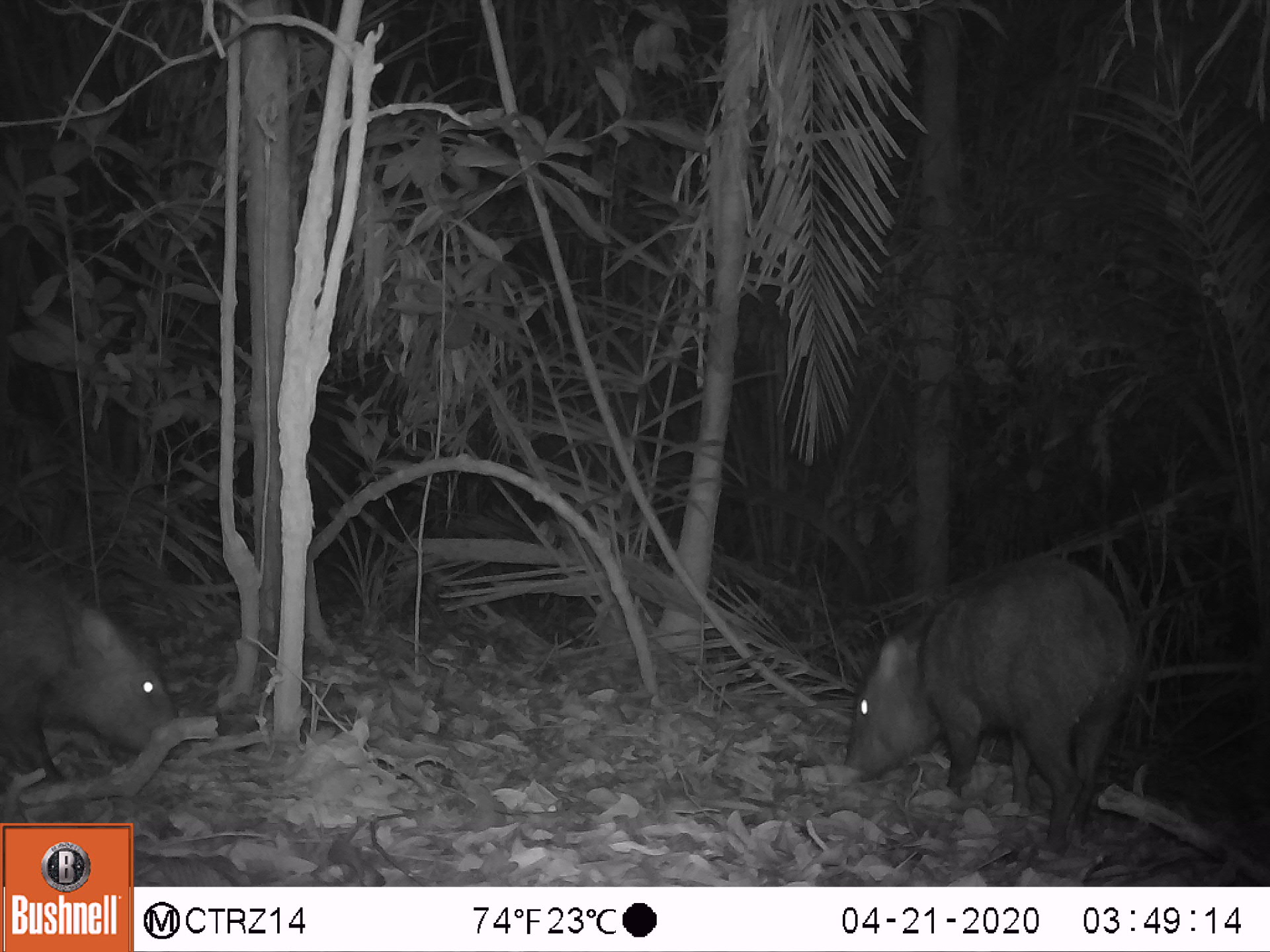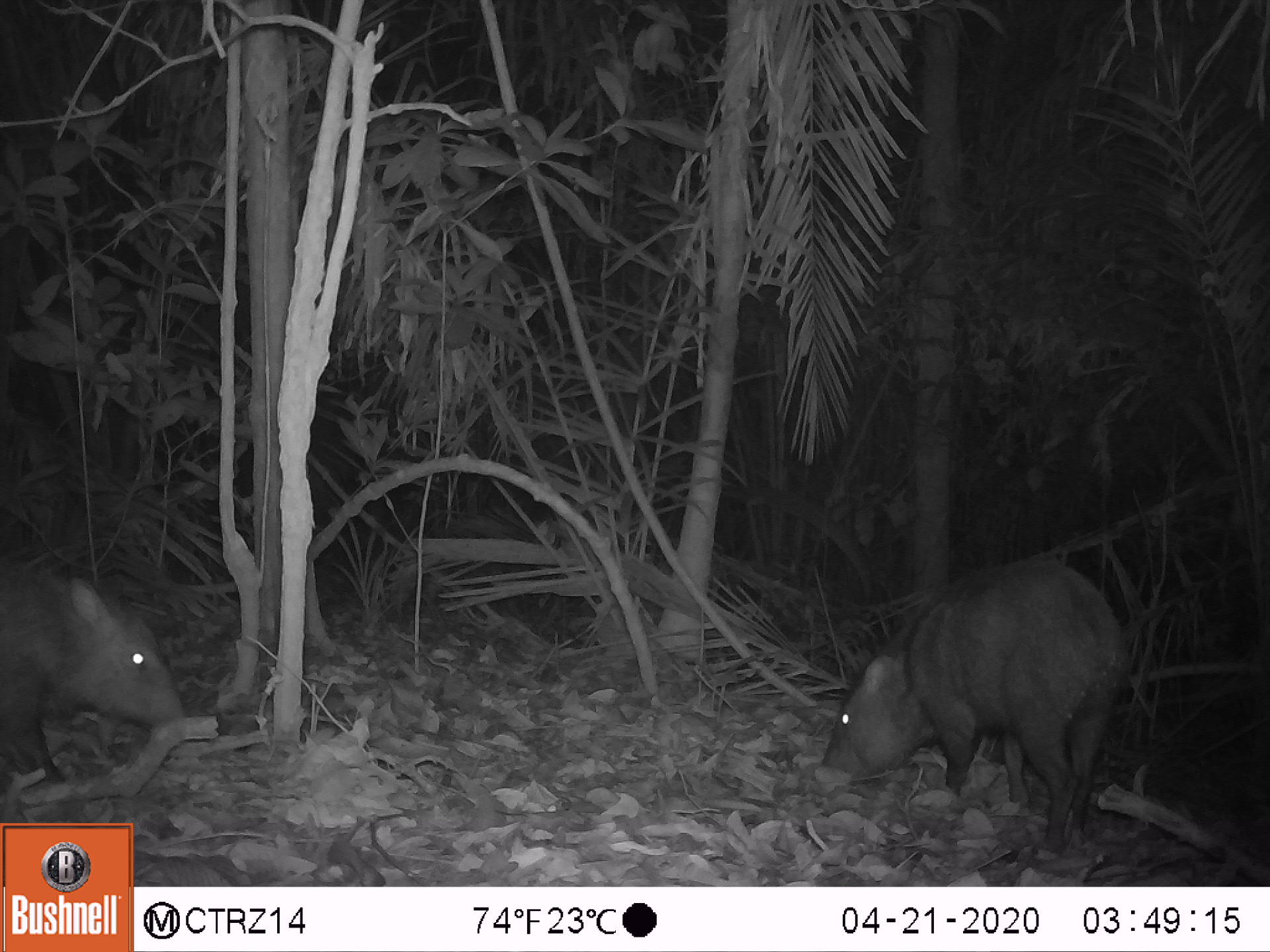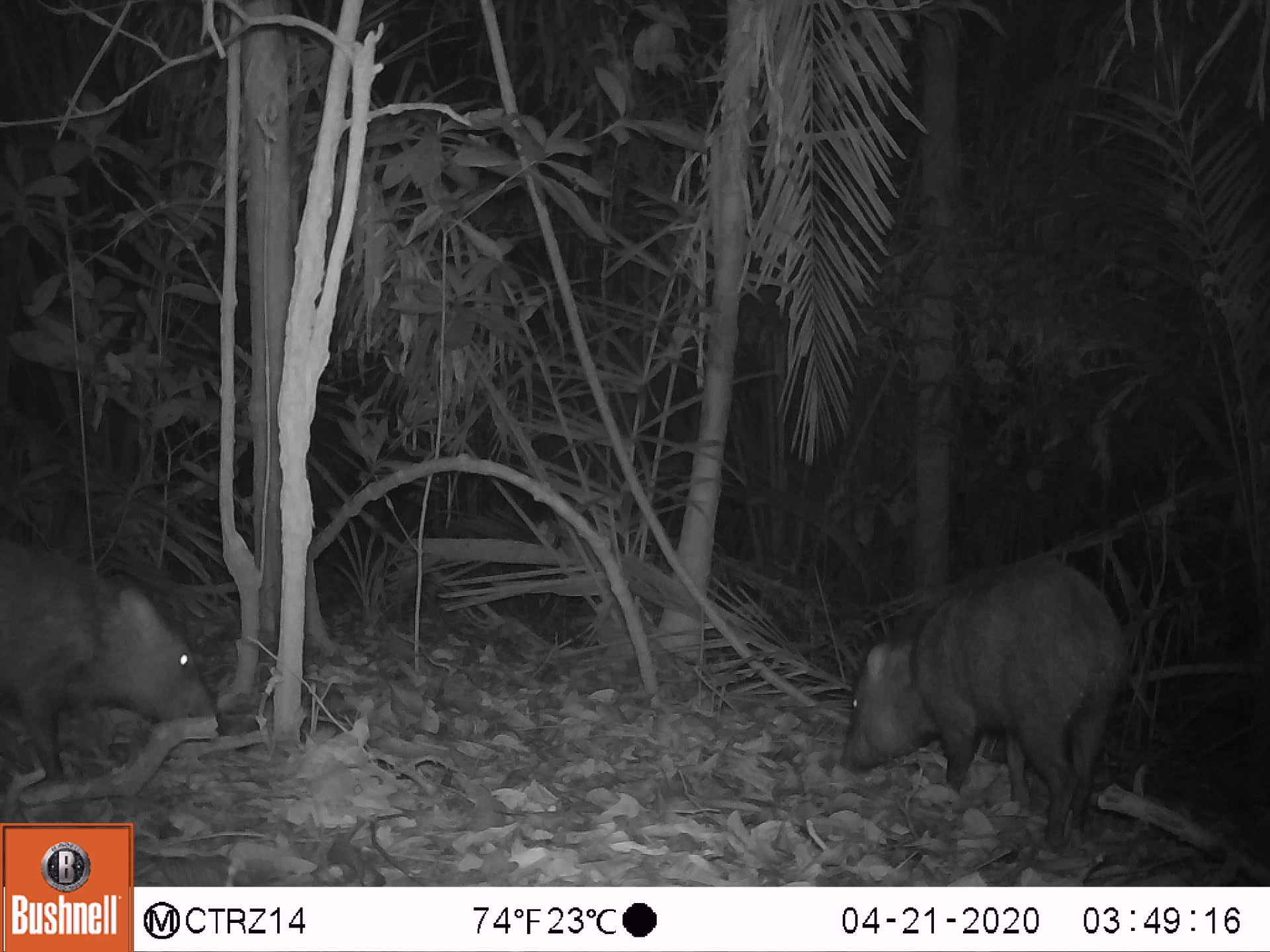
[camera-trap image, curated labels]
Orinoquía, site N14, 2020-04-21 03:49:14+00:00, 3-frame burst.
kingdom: Animalia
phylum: Chordata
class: Mammalia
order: Artiodactyla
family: Tayassuidae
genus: Pecari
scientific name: Pecari tajacu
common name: collared peccary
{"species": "collared peccary (Pecari tajacu)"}